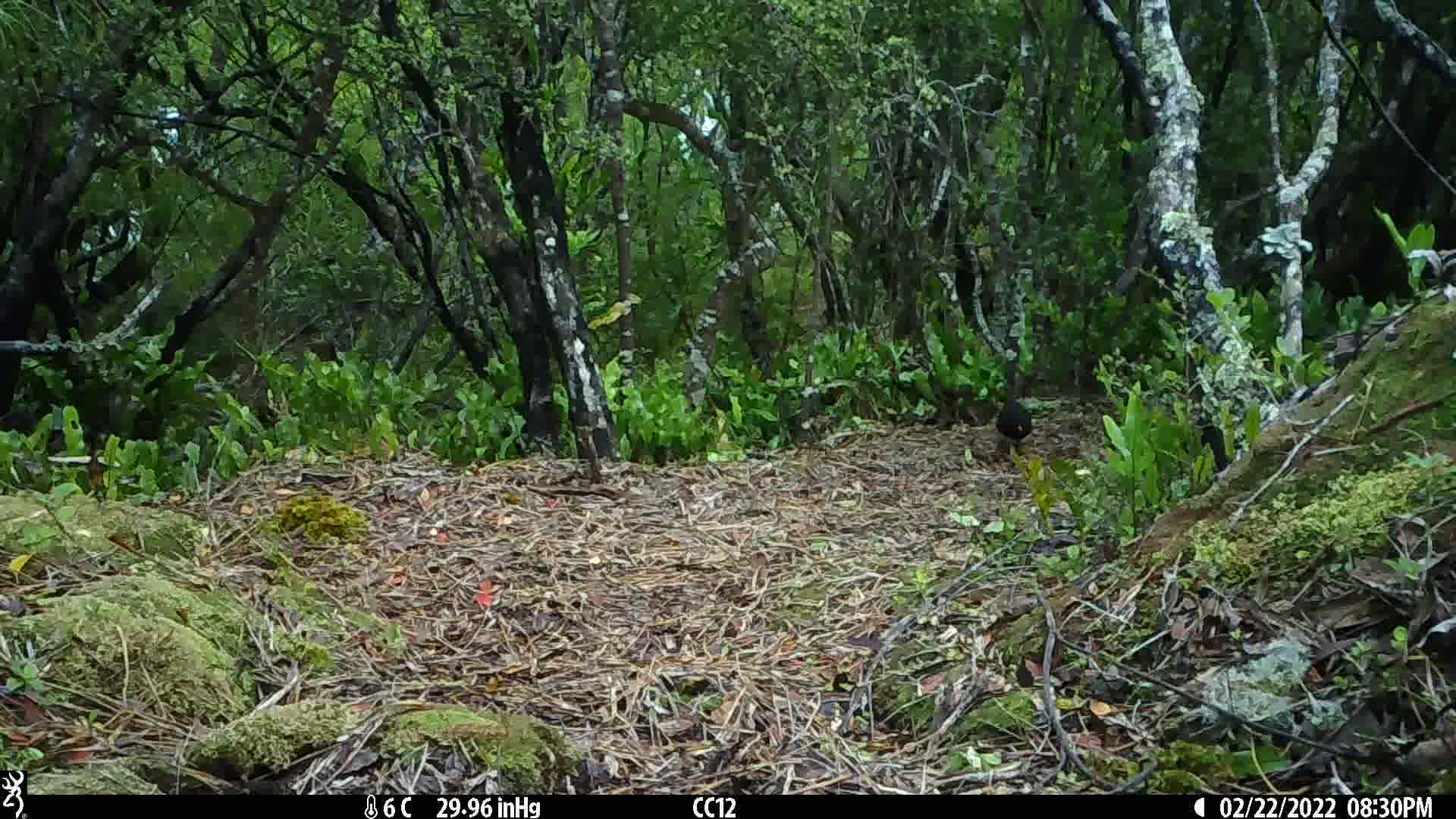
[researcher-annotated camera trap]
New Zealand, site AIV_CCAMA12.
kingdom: Animalia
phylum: Chordata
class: Aves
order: Passeriformes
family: Turdidae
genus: Turdus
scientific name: Turdus merula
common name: eurasian blackbird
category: blackbird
Blackbird (eurasian blackbird) (Turdus merula).